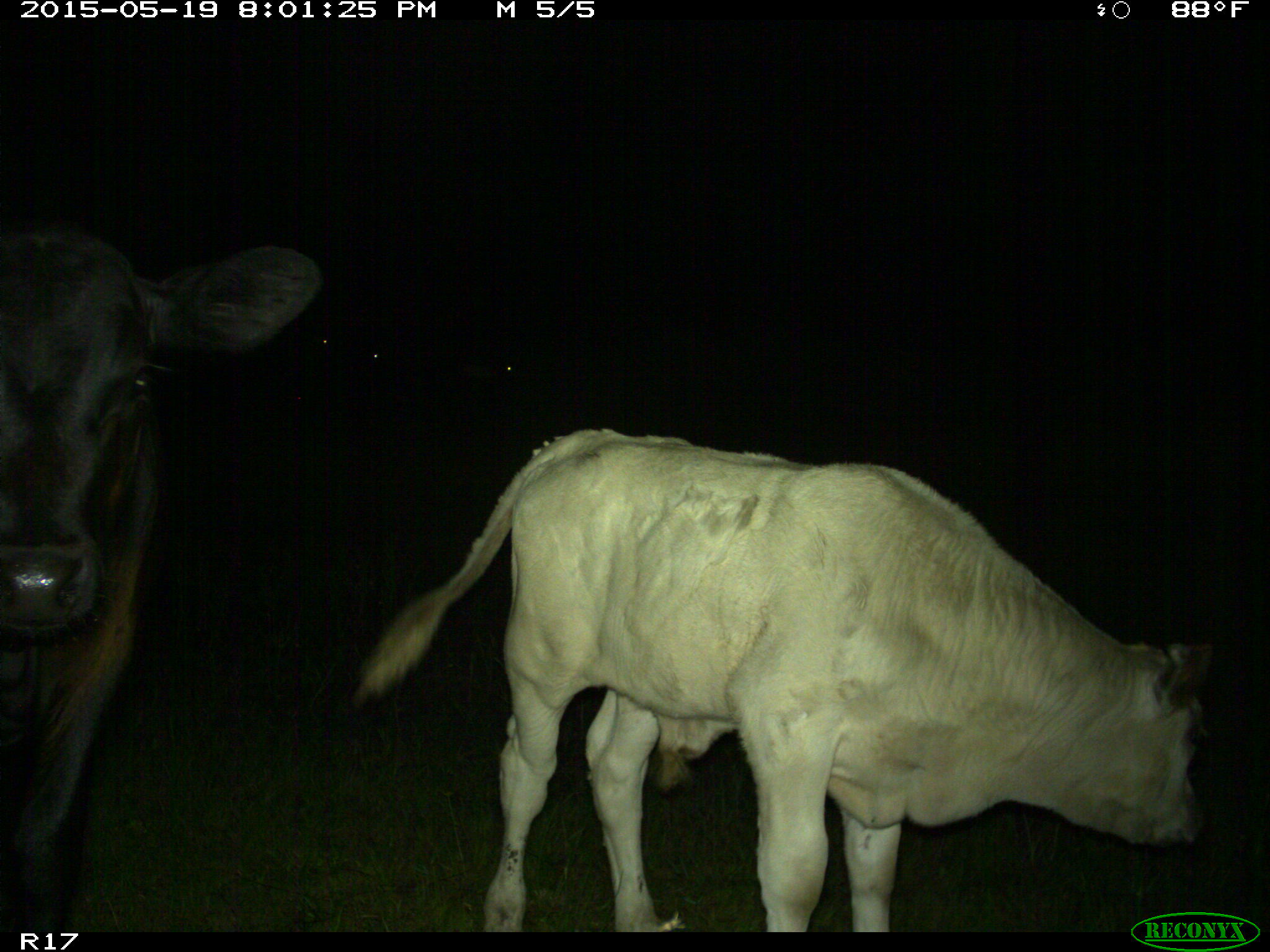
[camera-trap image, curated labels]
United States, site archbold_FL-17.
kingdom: Animalia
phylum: Chordata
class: Mammalia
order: Artiodactyla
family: Bovidae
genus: Bos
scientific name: Bos taurus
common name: domestic cow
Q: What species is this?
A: Bos taurus (domestic cow).